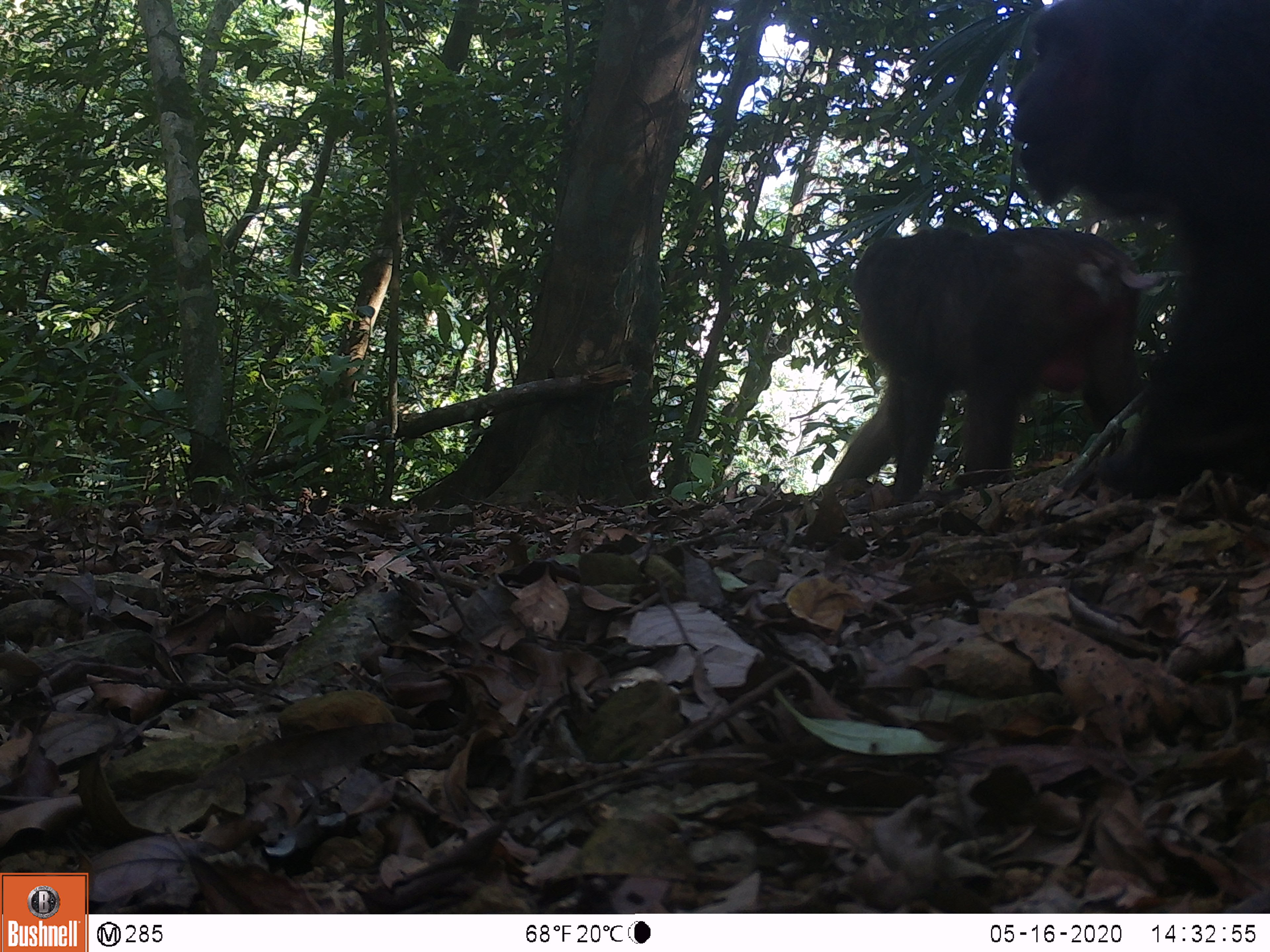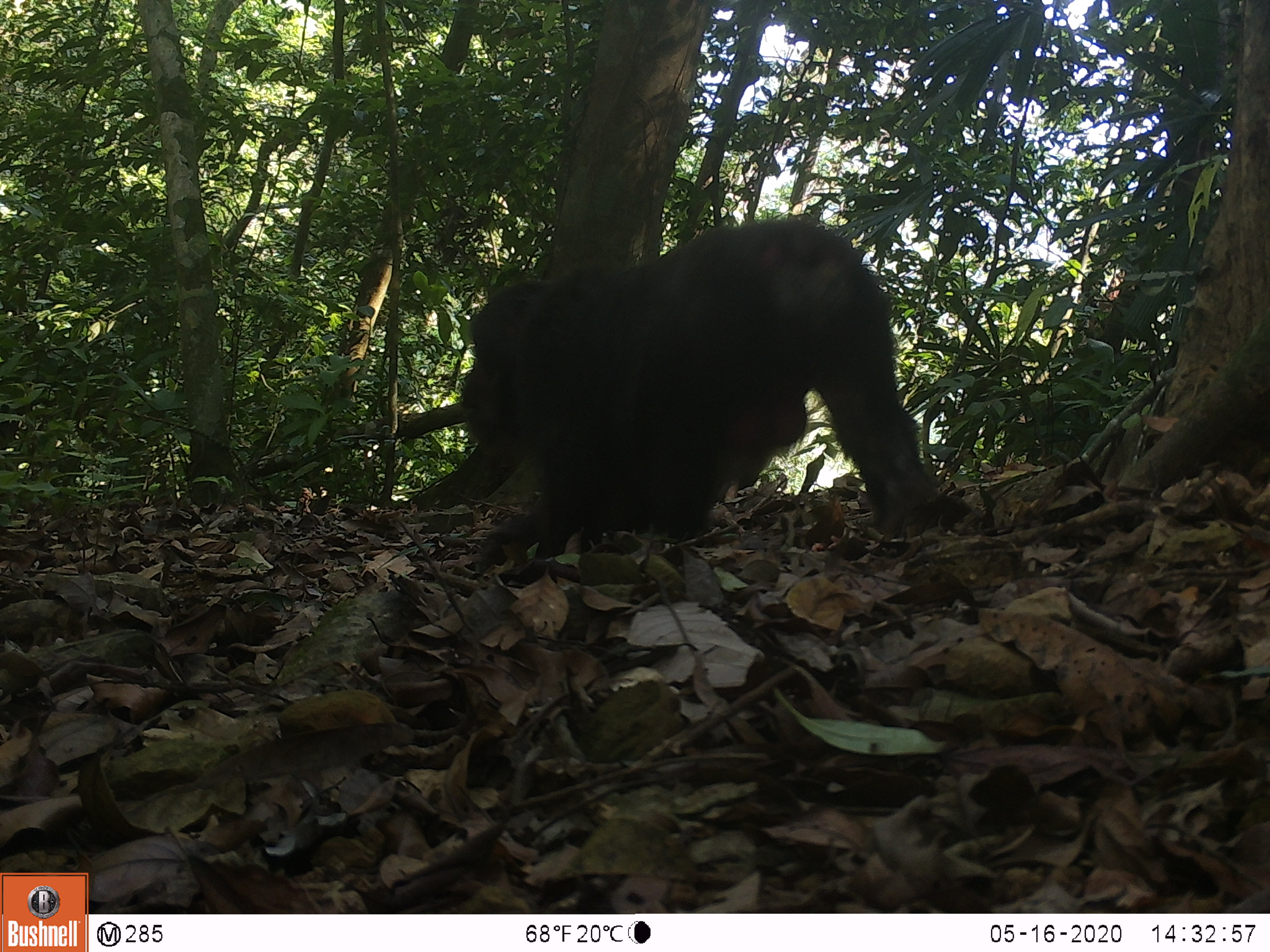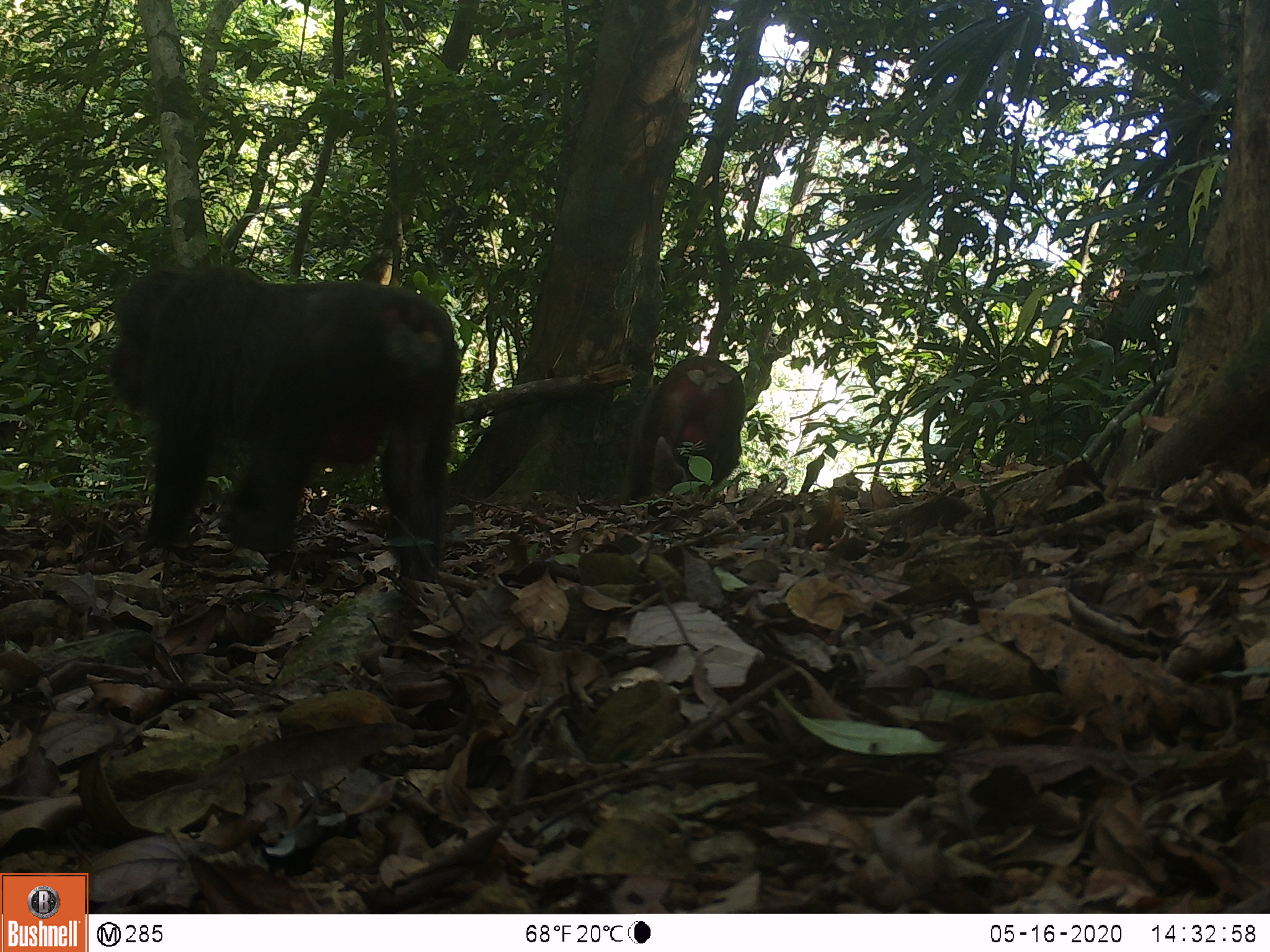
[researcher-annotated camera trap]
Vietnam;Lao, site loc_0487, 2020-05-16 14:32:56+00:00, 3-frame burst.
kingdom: Animalia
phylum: Chordata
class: Mammalia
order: Primates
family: Cercopithecidae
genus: Macaca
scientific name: Macaca arctoides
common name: stump-tailed macaque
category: stump tailed macaque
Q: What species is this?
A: Stump tailed macaque (stump-tailed macaque) (Macaca arctoides).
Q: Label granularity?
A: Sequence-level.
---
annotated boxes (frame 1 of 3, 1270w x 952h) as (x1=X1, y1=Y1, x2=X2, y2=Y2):
stump tailed macaque: (x1=1004, y1=1, x2=1269, y2=505); (x1=822, y1=224, x2=1142, y2=508)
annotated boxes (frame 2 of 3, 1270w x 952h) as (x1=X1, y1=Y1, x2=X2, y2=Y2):
stump tailed macaque: (x1=453, y1=215, x2=942, y2=568)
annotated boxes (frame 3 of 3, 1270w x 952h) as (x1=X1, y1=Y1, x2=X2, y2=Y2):
stump tailed macaque: (x1=103, y1=262, x2=461, y2=583); (x1=619, y1=354, x2=748, y2=508)